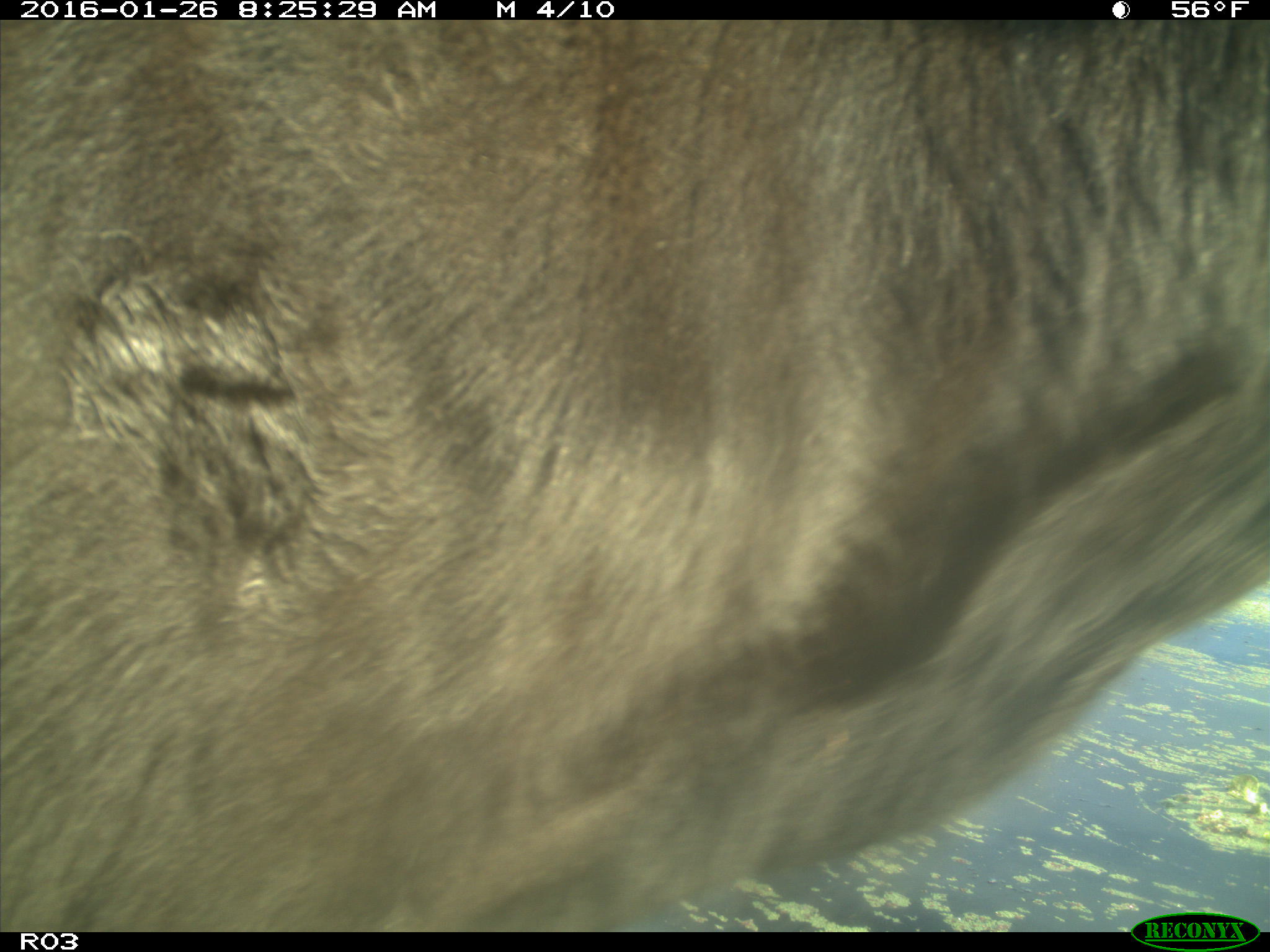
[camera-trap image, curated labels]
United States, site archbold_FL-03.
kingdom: Animalia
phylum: Chordata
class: Mammalia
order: Artiodactyla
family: Bovidae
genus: Bos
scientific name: Bos taurus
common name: domestic cow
Bos taurus (domestic cow).